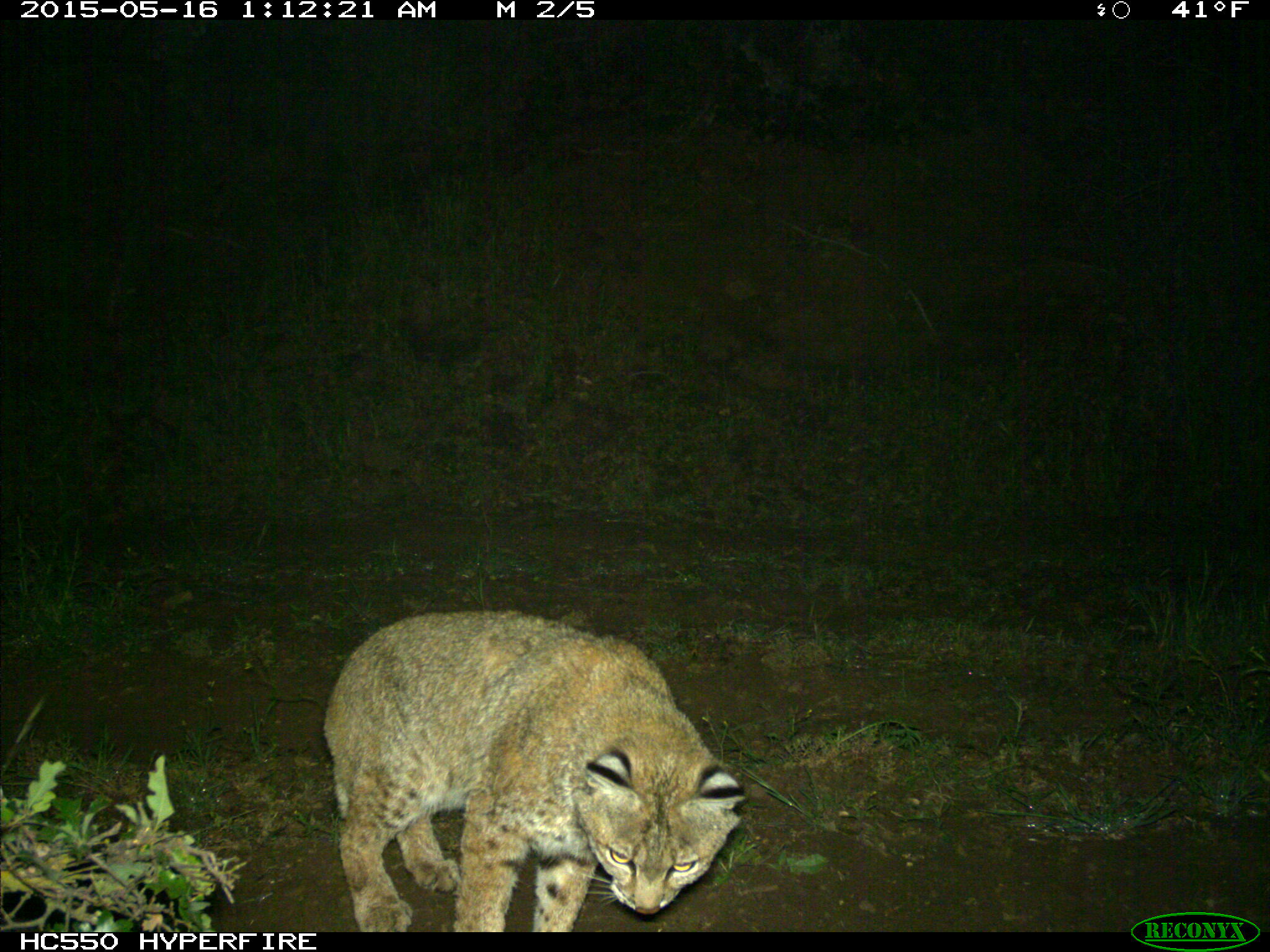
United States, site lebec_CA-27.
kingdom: Animalia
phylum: Chordata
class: Mammalia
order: Carnivora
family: Felidae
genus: Lynx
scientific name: Lynx rufus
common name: bobcat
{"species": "Lynx rufus (bobcat)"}